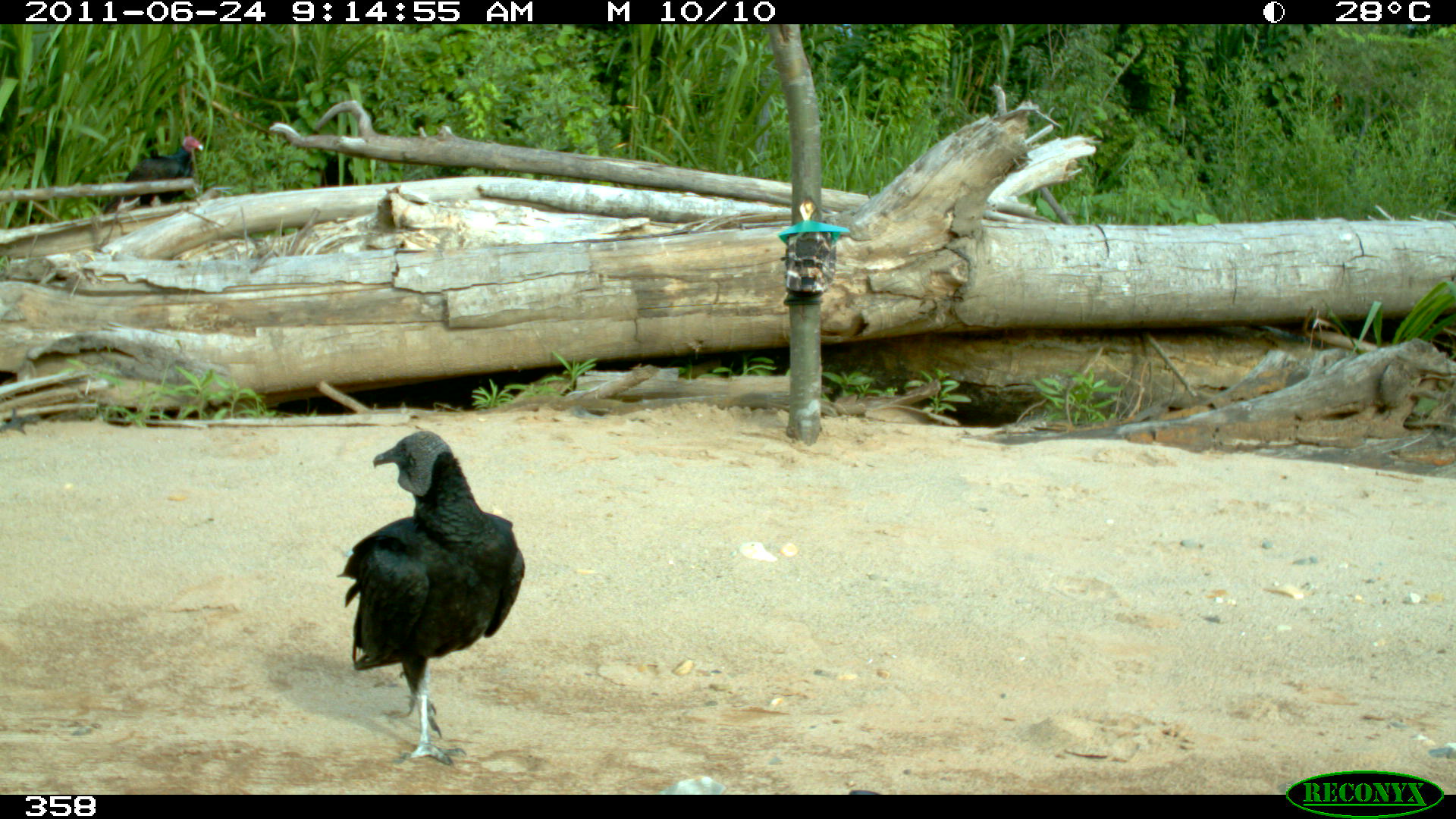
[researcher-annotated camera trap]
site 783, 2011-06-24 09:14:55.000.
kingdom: Animalia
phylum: Chordata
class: Aves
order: Cathartiformes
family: Cathartidae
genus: Coragyps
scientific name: Coragyps atratus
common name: black vulture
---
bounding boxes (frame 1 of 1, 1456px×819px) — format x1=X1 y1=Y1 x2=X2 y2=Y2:
coragyps atratus: x1=335 y1=428 x2=525 y2=767; x1=101 y1=135 x2=203 y2=215